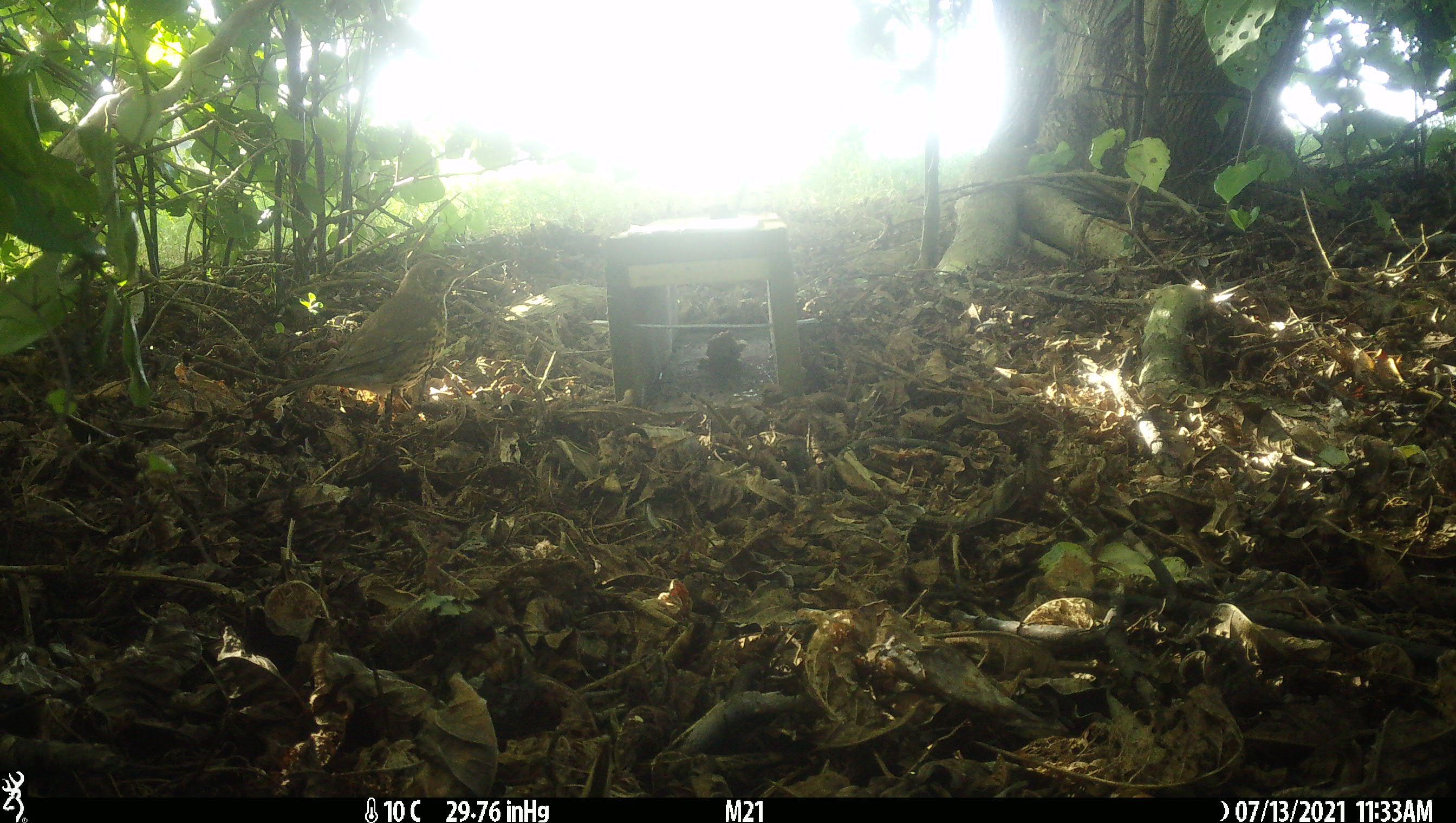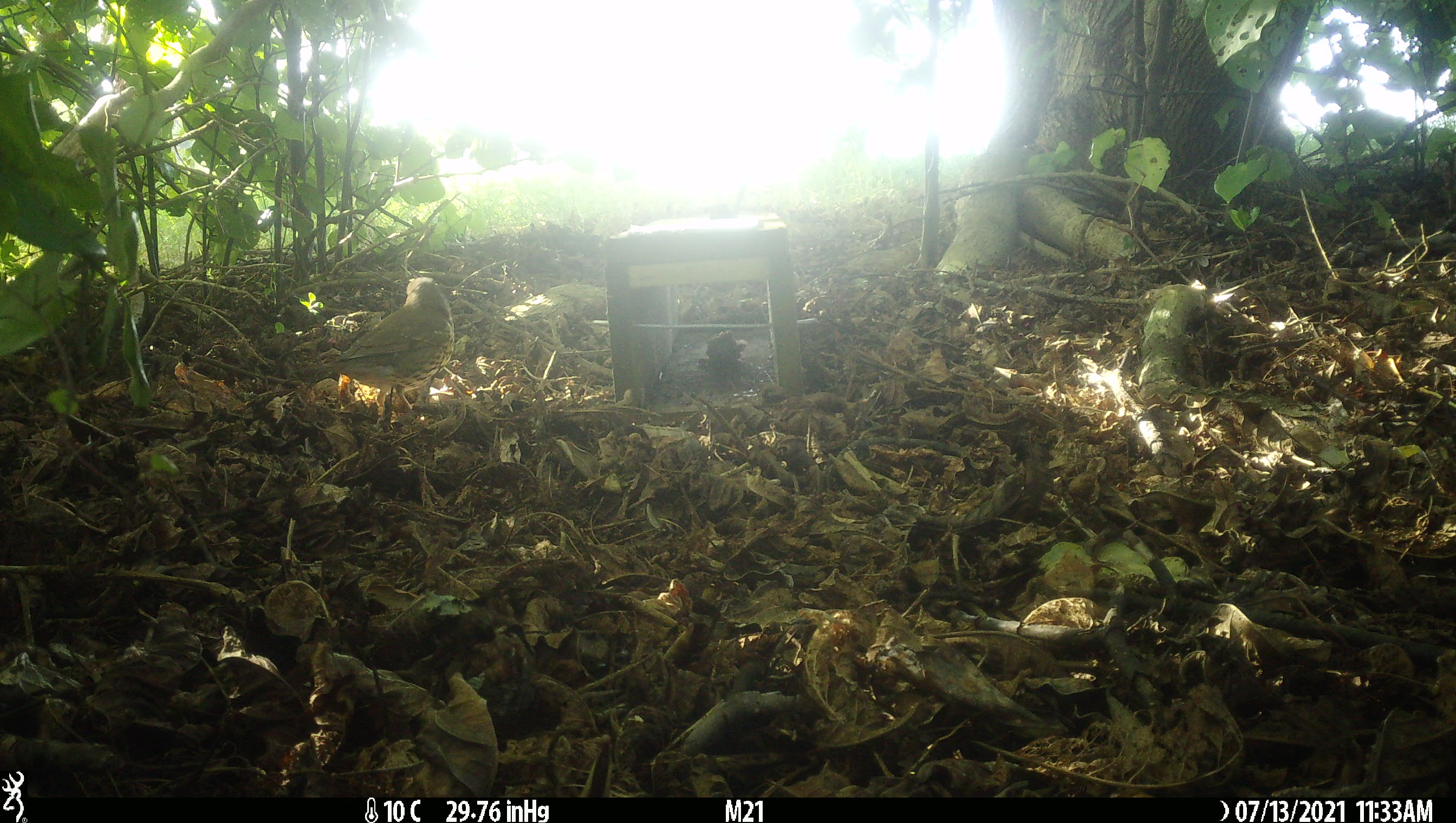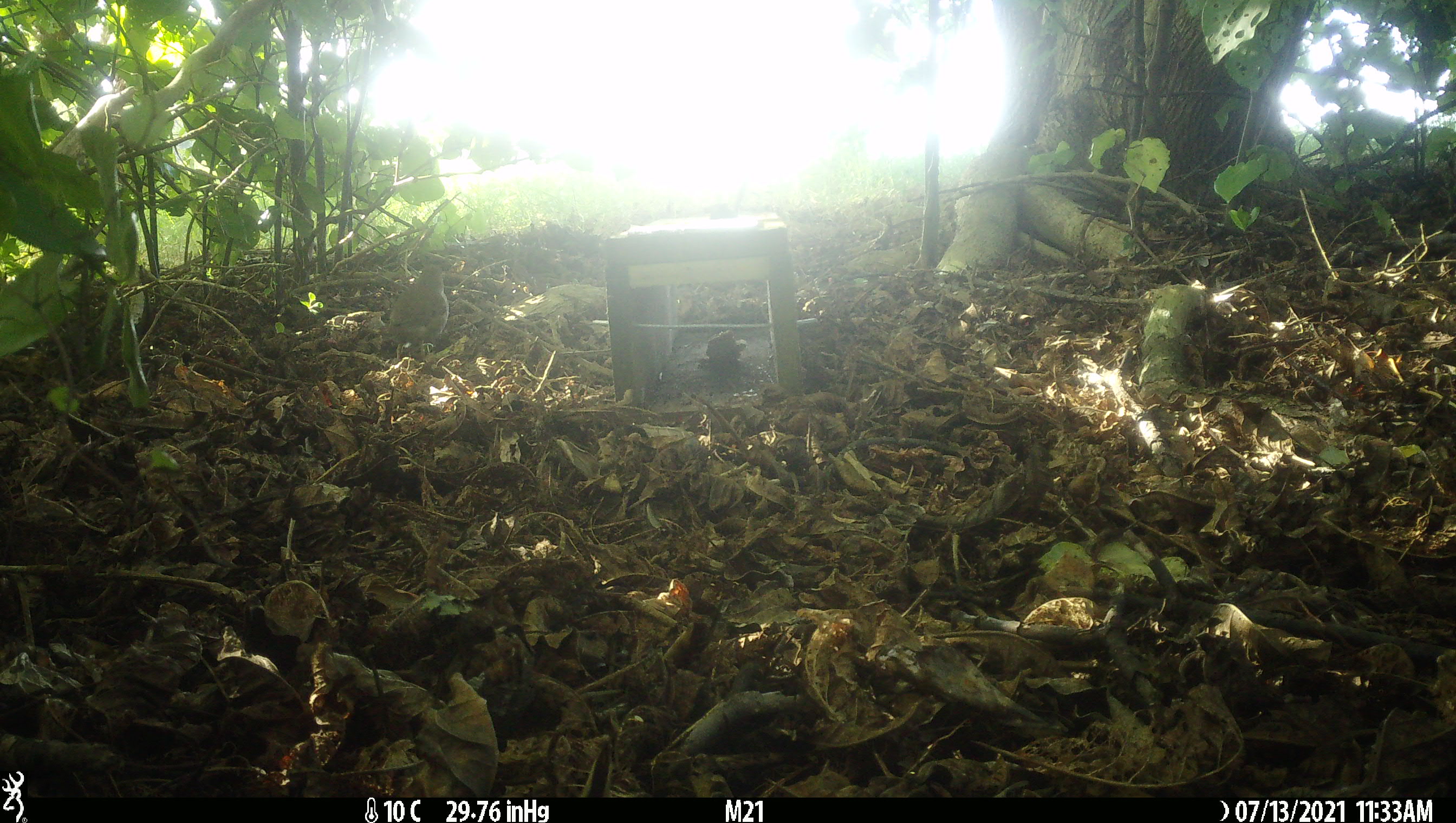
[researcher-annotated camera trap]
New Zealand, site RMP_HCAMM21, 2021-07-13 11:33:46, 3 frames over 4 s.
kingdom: Animalia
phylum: Chordata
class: Aves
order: Passeriformes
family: Turdidae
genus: Turdus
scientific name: Turdus philomelos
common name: song thrush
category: thrush